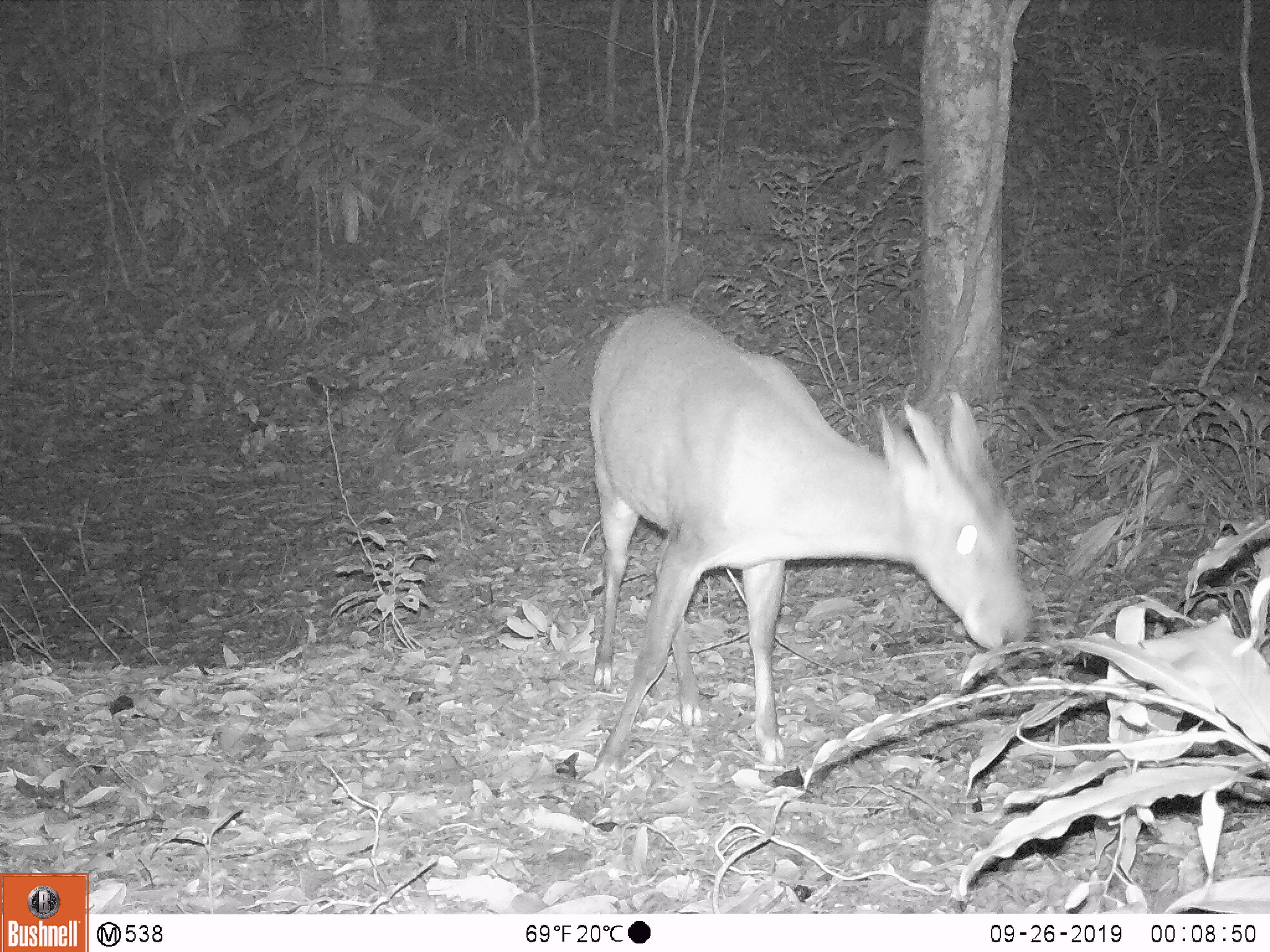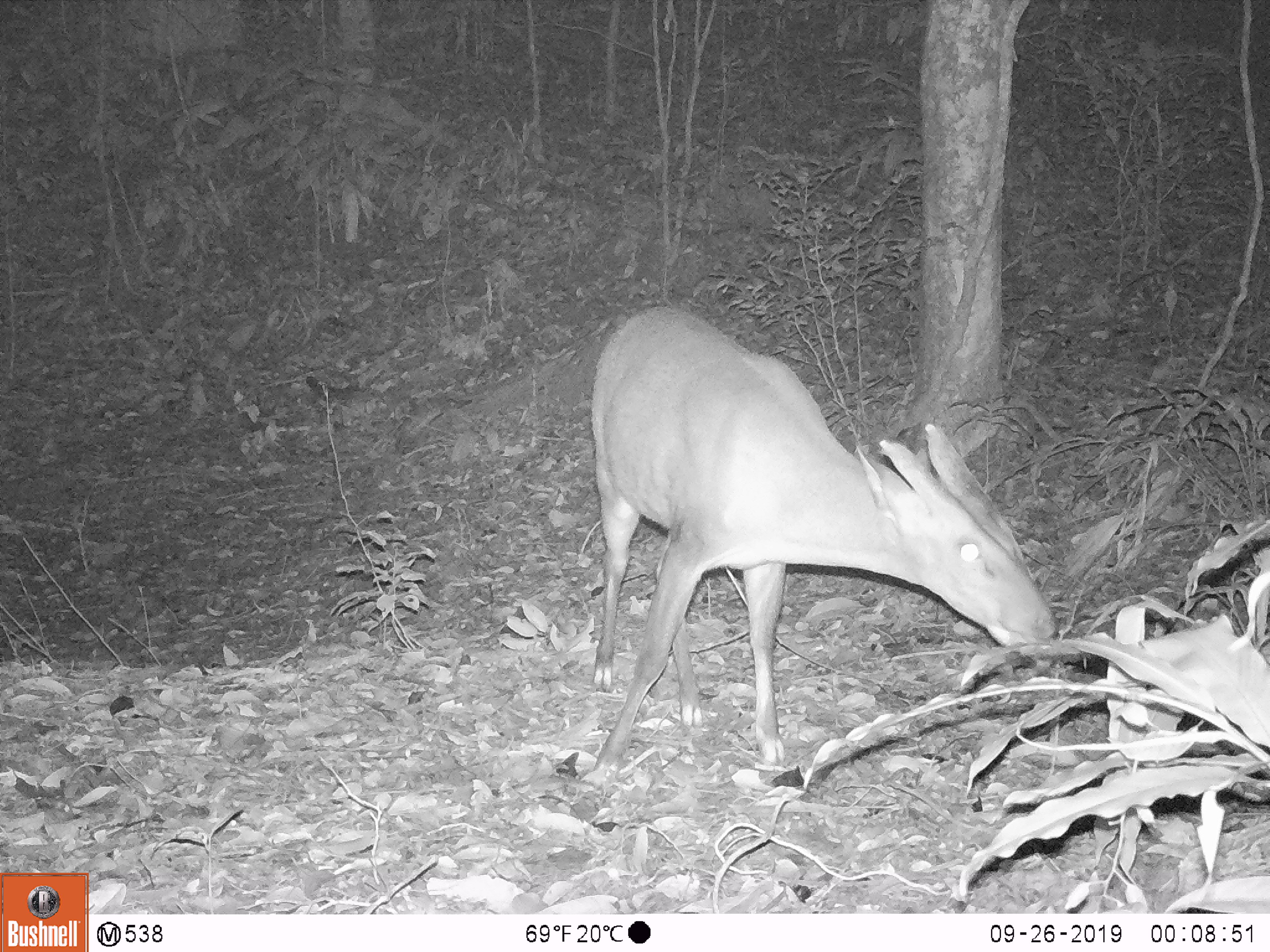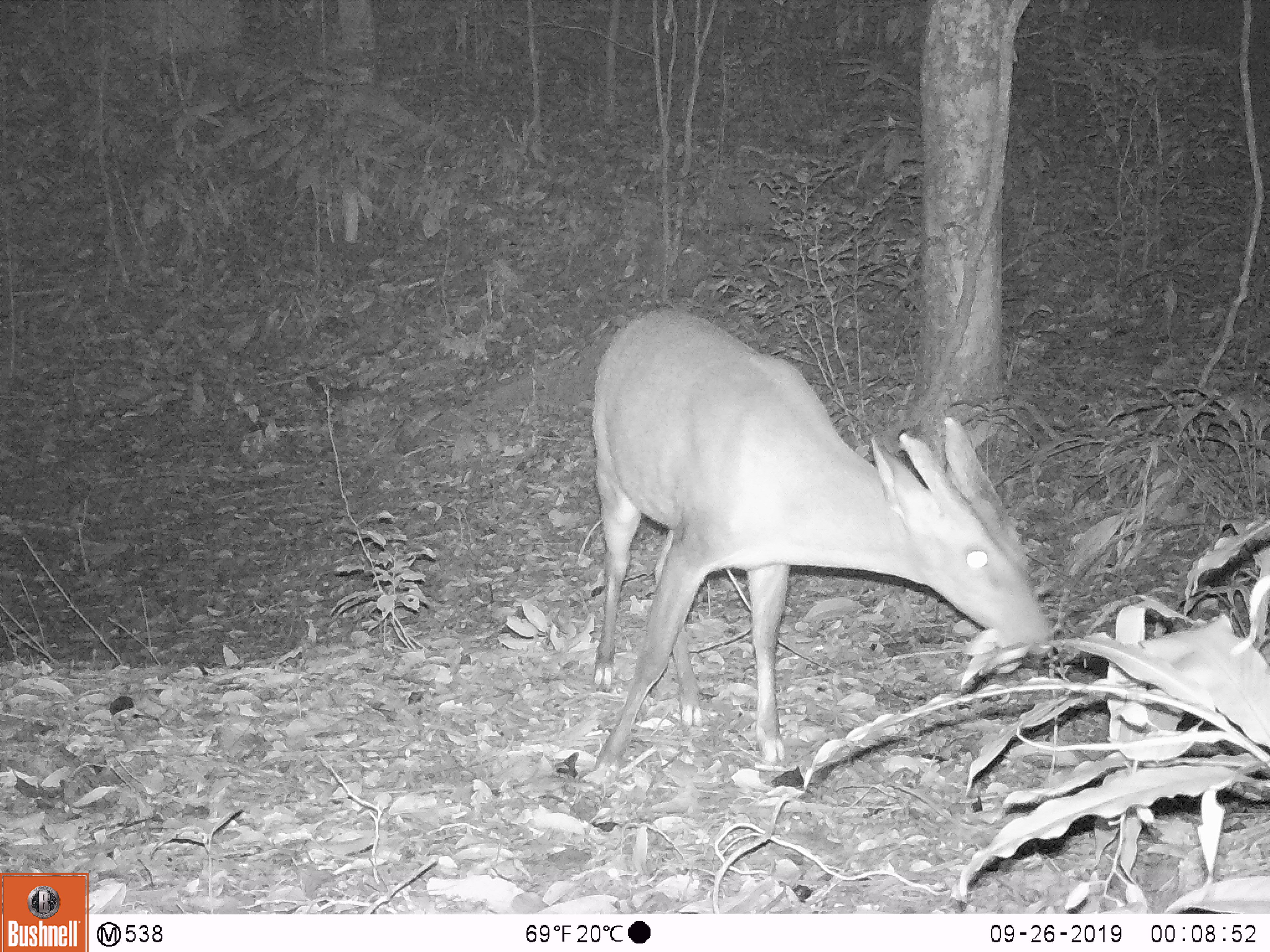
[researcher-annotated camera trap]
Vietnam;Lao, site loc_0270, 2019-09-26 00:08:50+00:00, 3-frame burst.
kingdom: Animalia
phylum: Chordata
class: Mammalia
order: Artiodactyla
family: Cervidae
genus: Muntiacus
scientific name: Muntiacus vuquangensis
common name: large-antlered muntjac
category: large antlered muntjac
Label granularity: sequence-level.